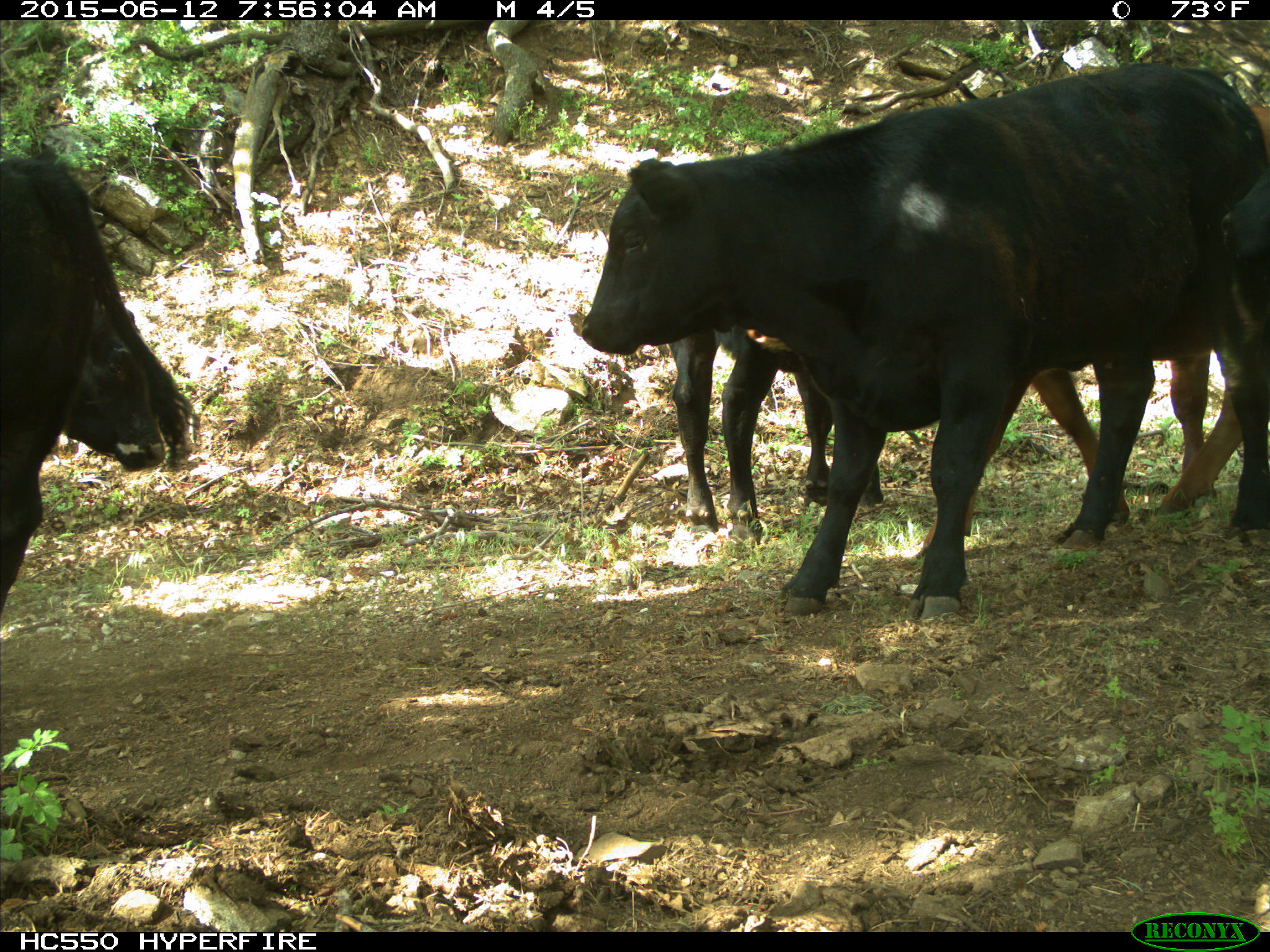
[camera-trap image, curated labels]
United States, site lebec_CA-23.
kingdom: Animalia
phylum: Chordata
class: Mammalia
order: Artiodactyla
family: Bovidae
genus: Bos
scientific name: Bos taurus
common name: domestic cow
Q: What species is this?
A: Bos taurus (domestic cow).